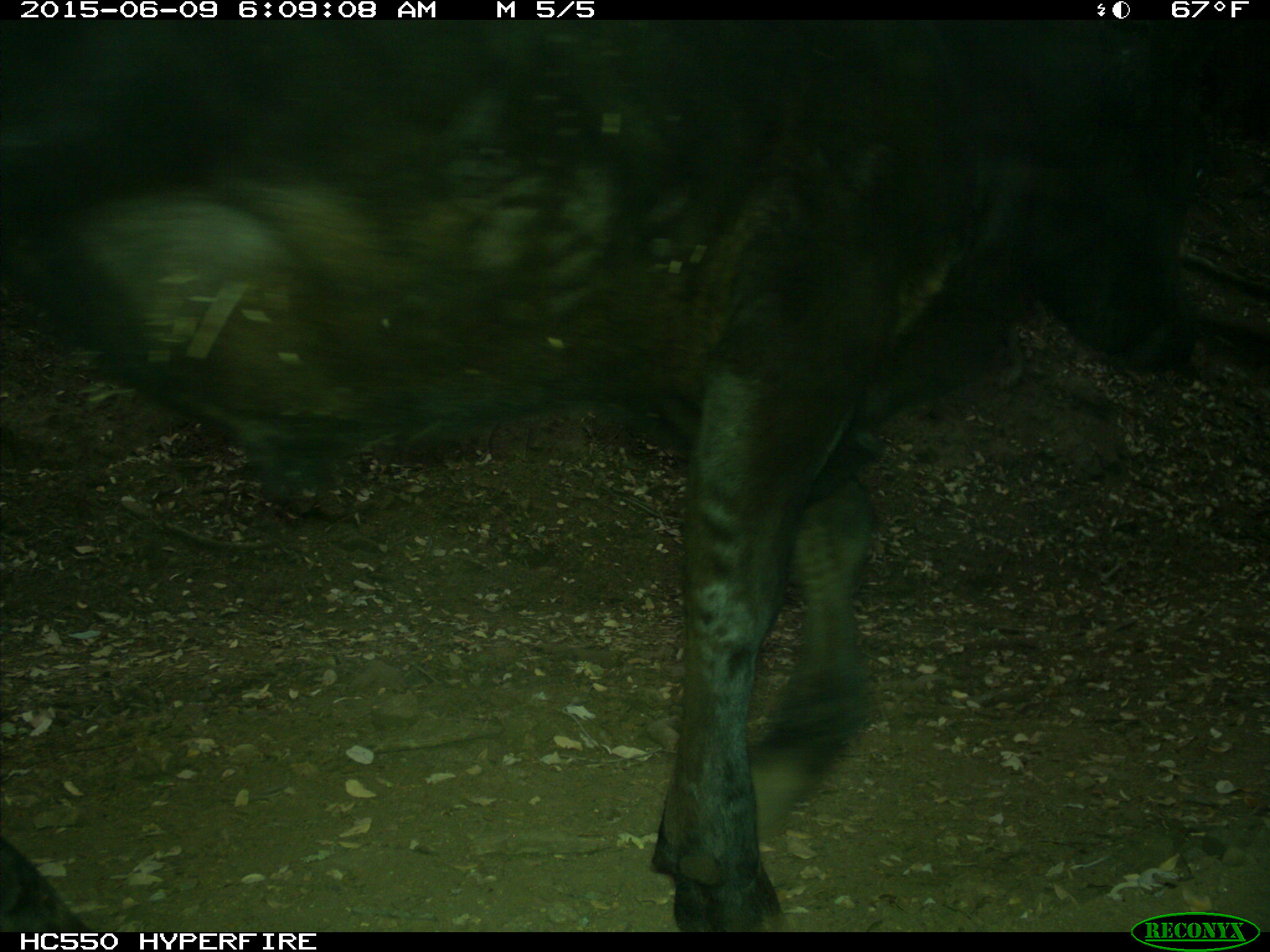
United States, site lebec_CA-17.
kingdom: Animalia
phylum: Chordata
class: Mammalia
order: Artiodactyla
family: Bovidae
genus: Bos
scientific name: Bos taurus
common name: domestic cow